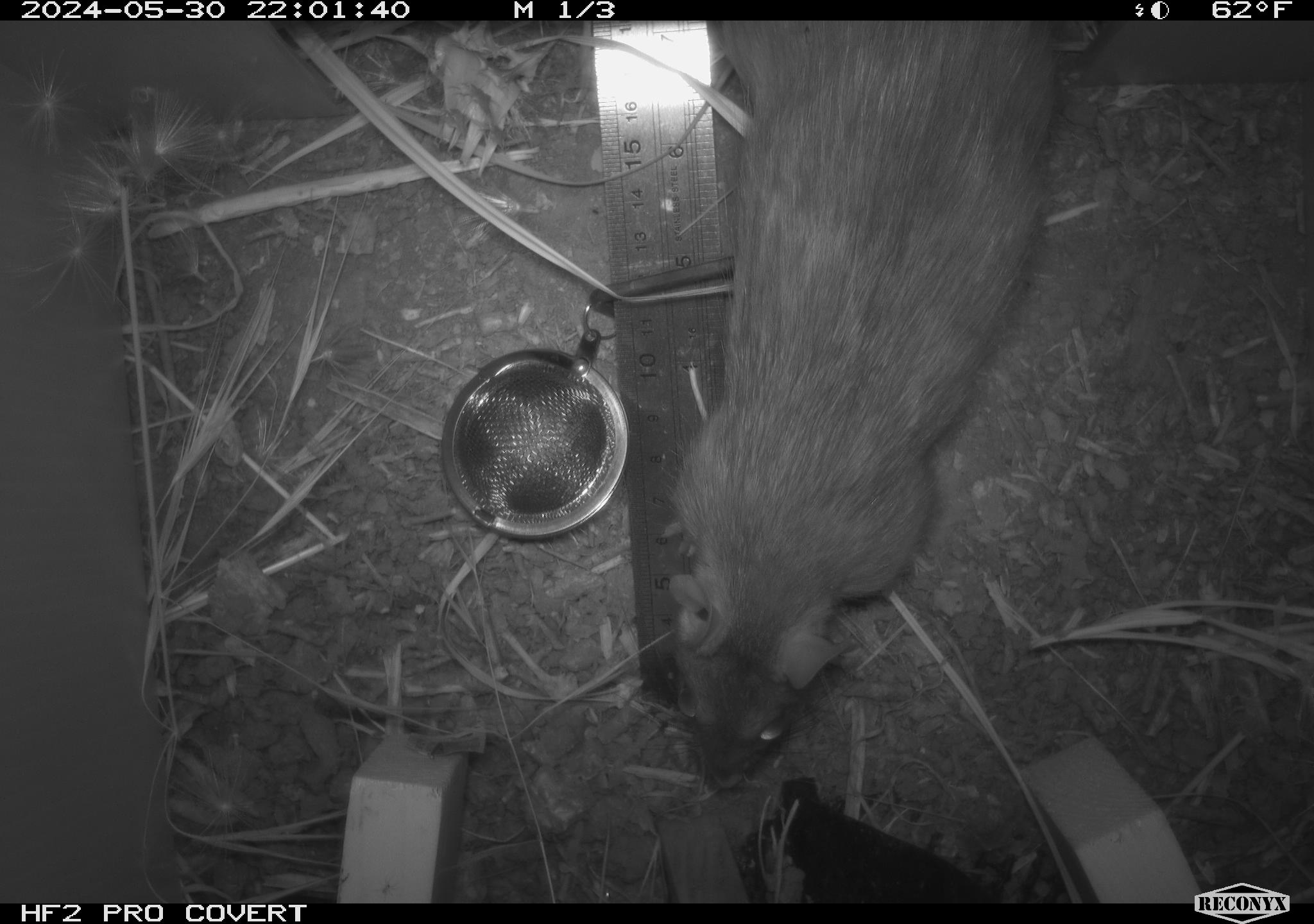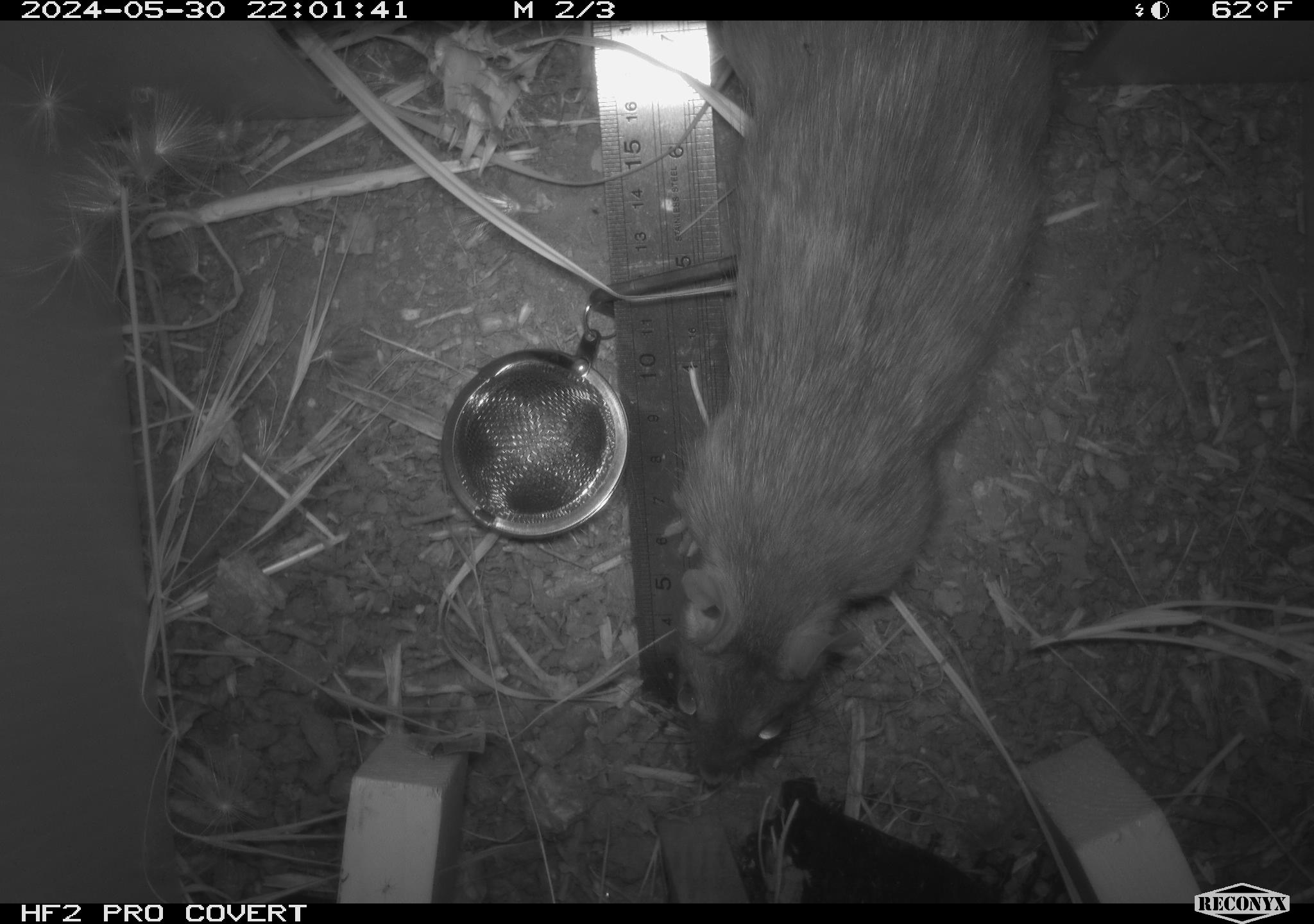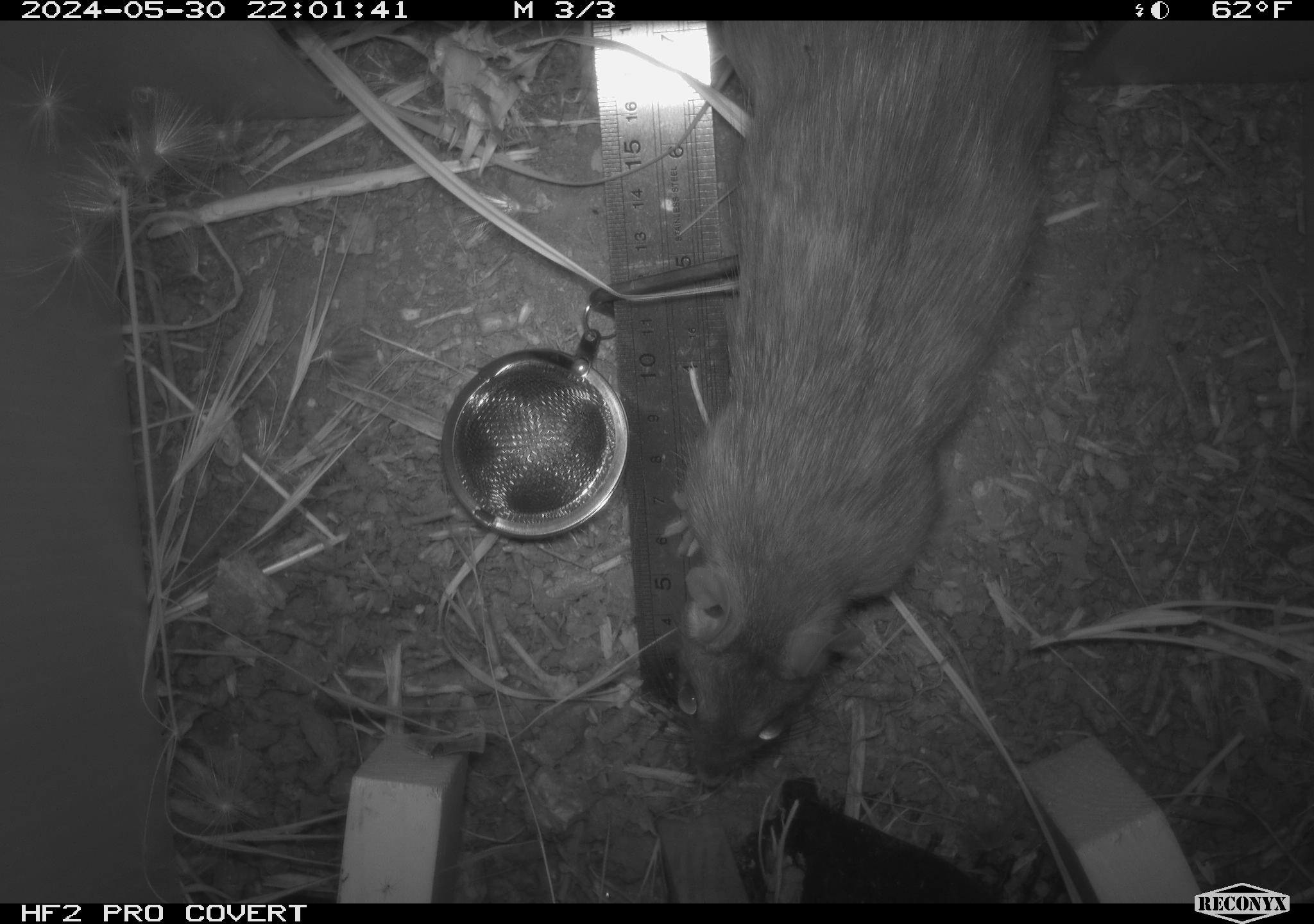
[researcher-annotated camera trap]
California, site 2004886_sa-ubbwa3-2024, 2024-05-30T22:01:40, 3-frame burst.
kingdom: Animalia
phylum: Chordata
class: Mammalia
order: Rodentia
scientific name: Rodentia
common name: woodrat or rat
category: woodrat or rat species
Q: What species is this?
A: Woodrat or rat species (woodrat or rat) (Rodentia).